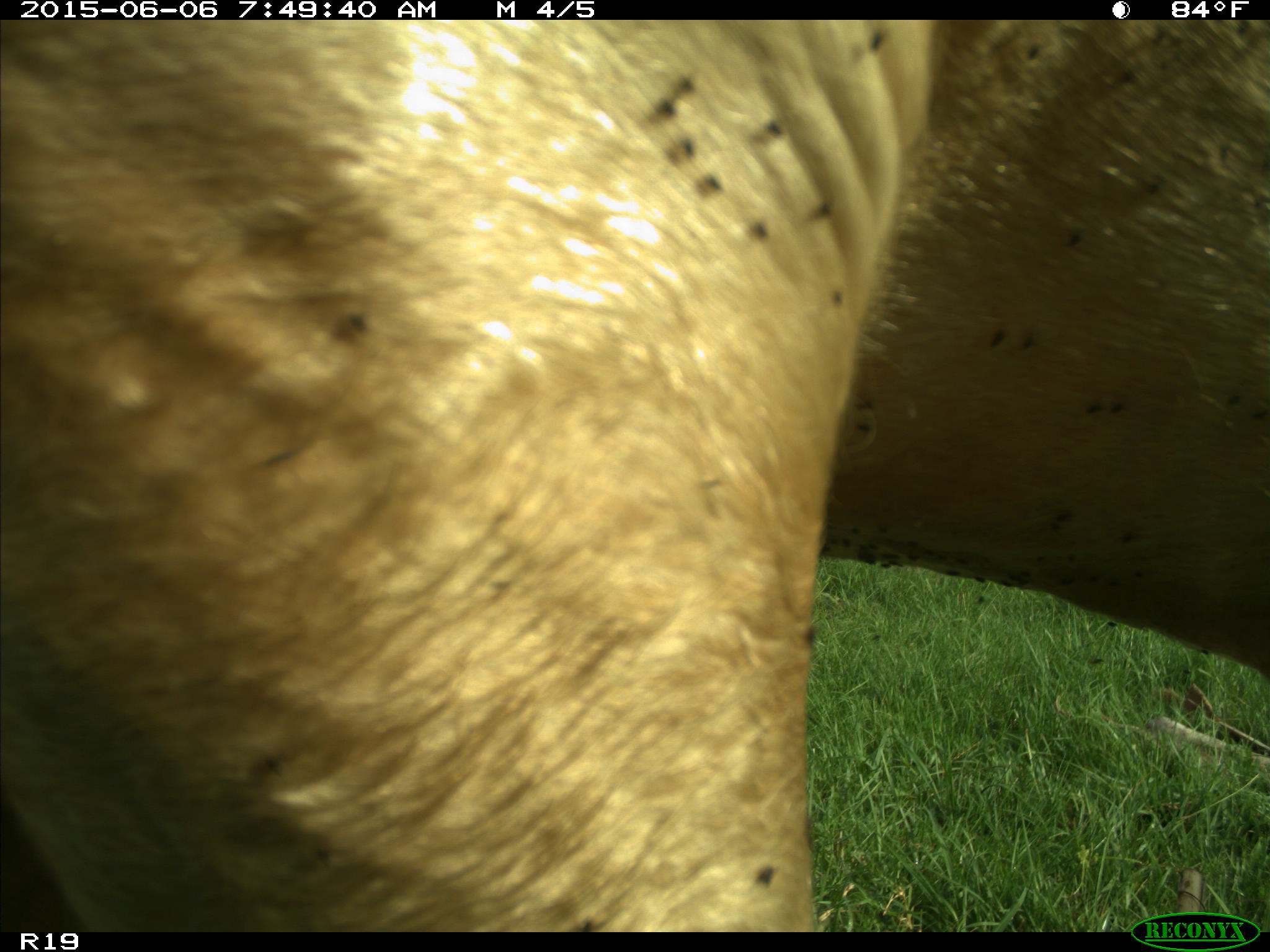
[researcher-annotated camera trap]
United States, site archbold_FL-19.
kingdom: Animalia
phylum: Chordata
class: Mammalia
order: Artiodactyla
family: Bovidae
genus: Bos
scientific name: Bos taurus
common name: domestic cow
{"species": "Bos taurus (domestic cow)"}